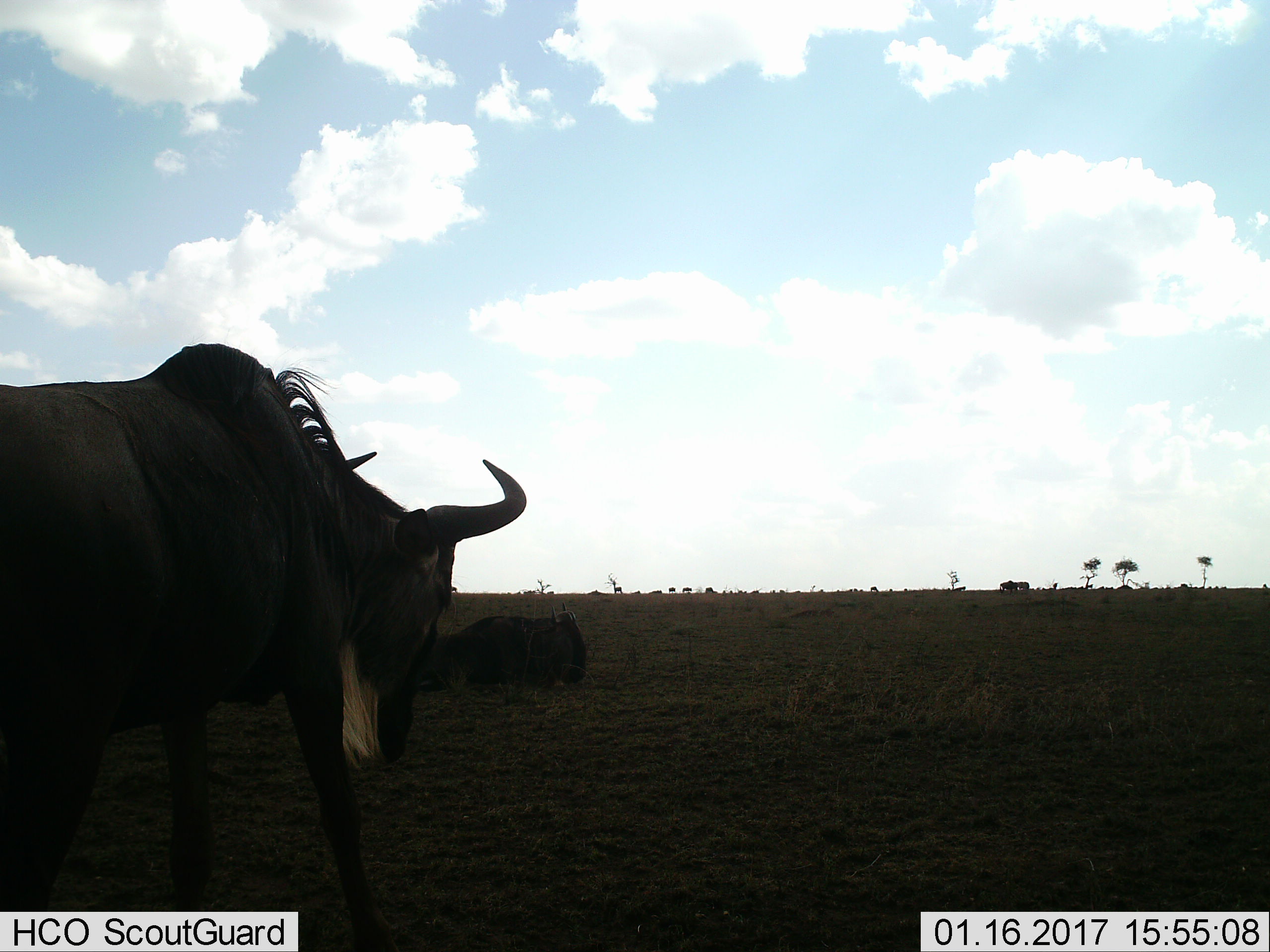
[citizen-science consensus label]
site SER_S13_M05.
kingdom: Animalia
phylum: Chordata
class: Mammalia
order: Artiodactyla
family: Bovidae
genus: Connochaetes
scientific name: Connochaetes taurinus taurinus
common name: blue wildebeest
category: wildebeestblue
Wildebeestblue (blue wildebeest) (Connochaetes taurinus taurinus), count 4. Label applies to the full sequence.